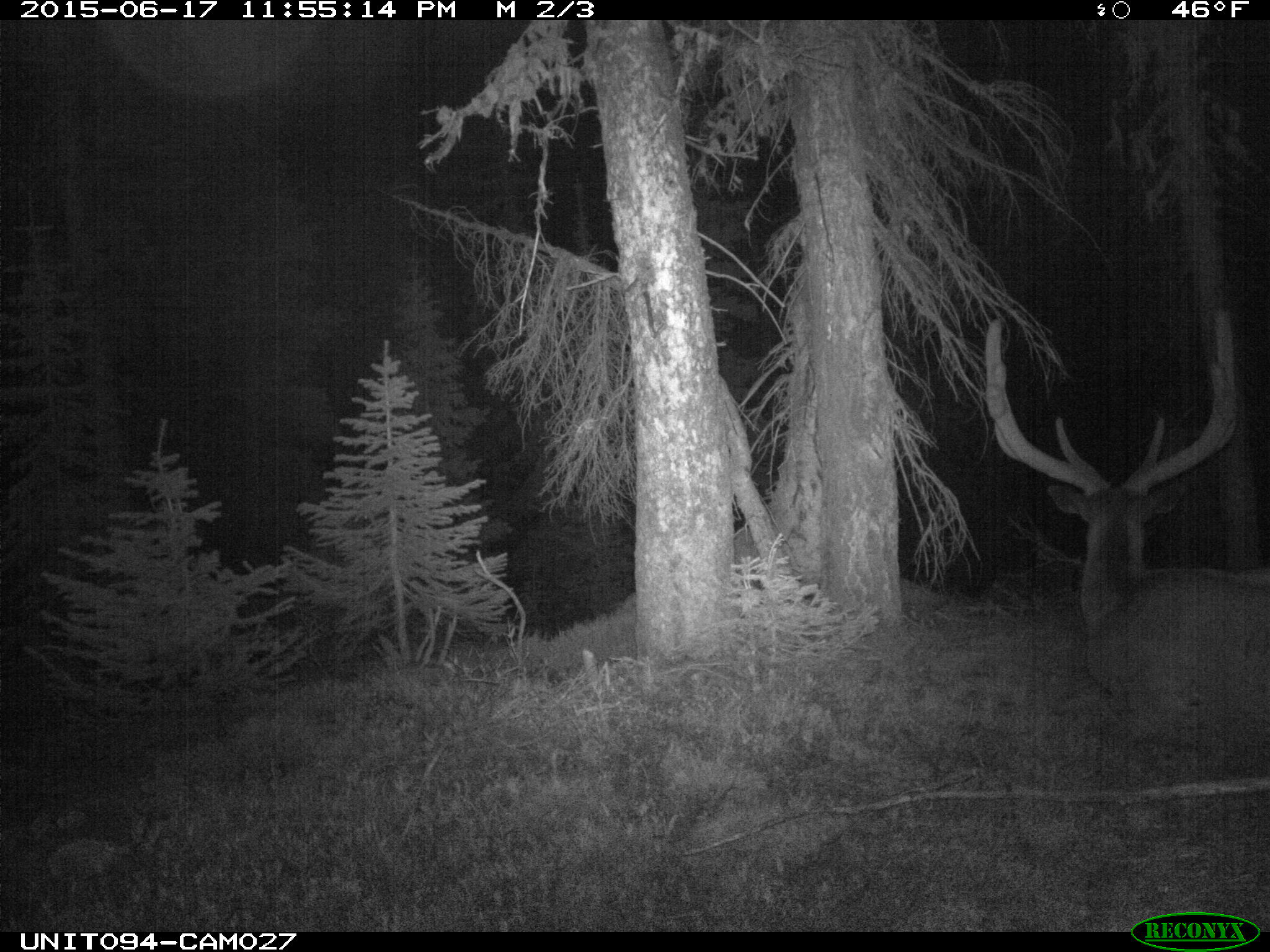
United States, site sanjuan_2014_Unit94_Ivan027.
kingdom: Animalia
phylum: Chordata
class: Mammalia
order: Artiodactyla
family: Cervidae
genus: Cervus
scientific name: Cervus elaphus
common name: red deer